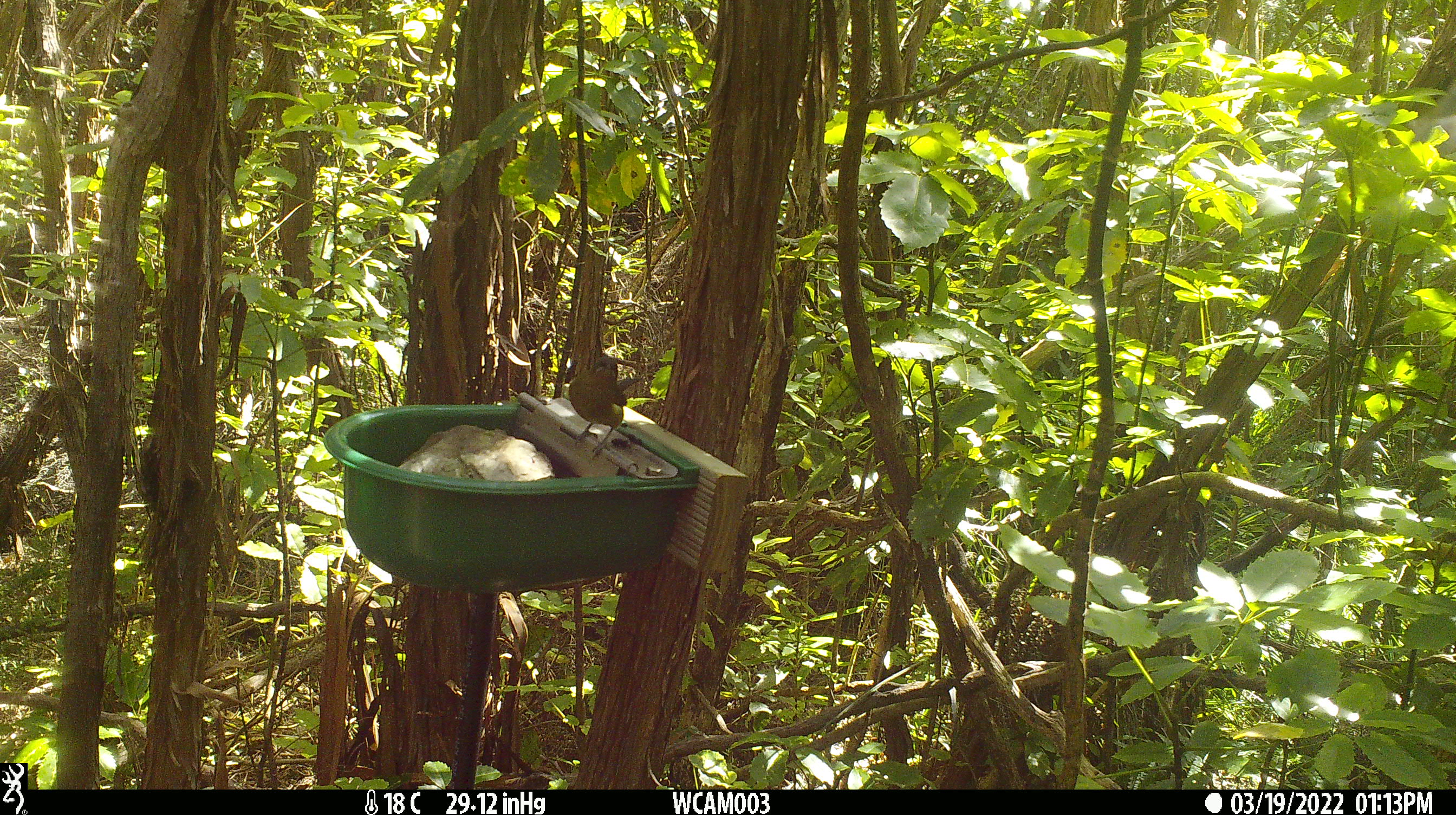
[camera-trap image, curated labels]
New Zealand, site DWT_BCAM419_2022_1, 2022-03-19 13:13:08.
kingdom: Animalia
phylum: Chordata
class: Aves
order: Passeriformes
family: Meliphagidae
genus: Anthornis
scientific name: Anthornis melanura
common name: new zealand bellbird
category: bellbird